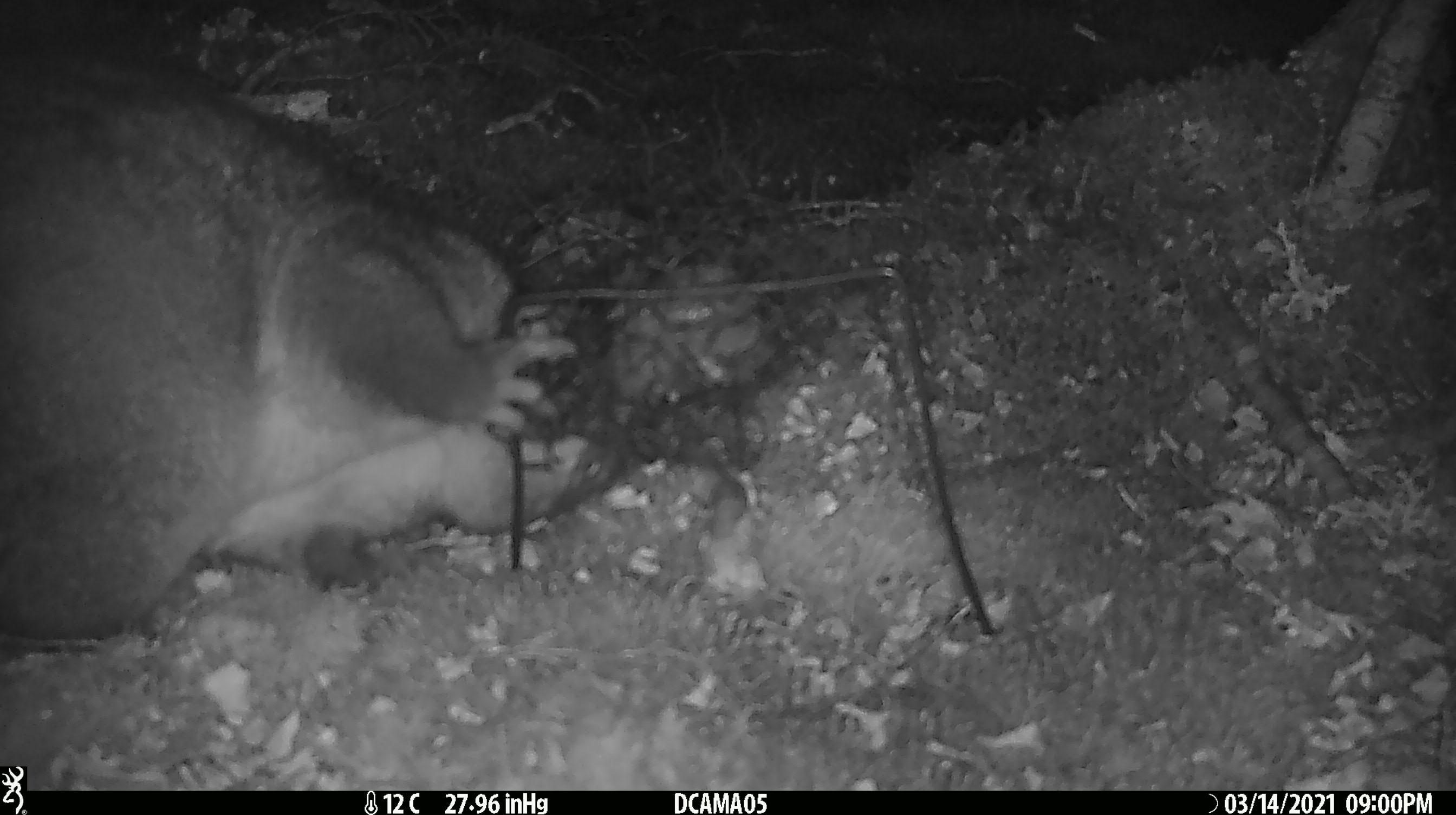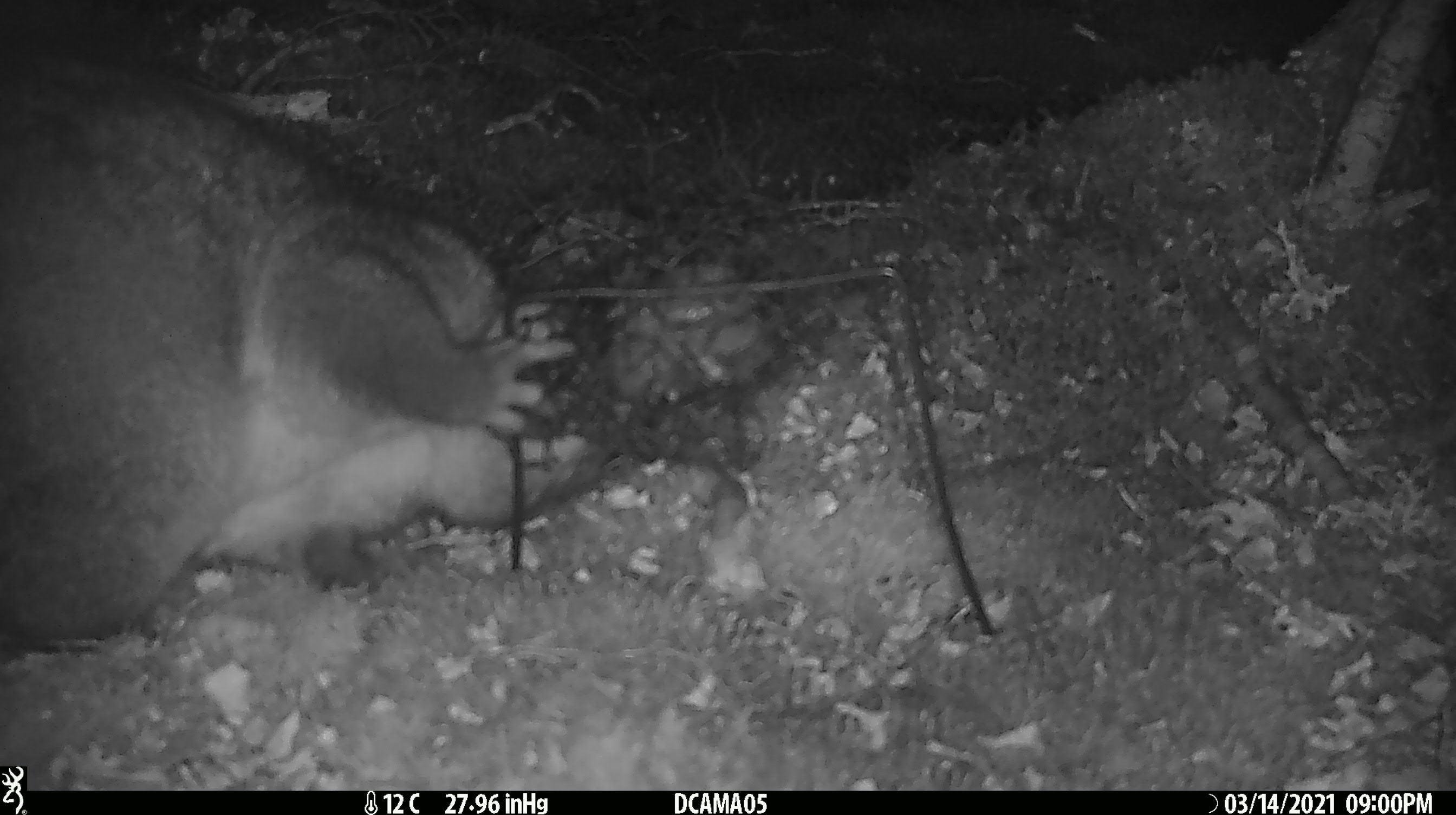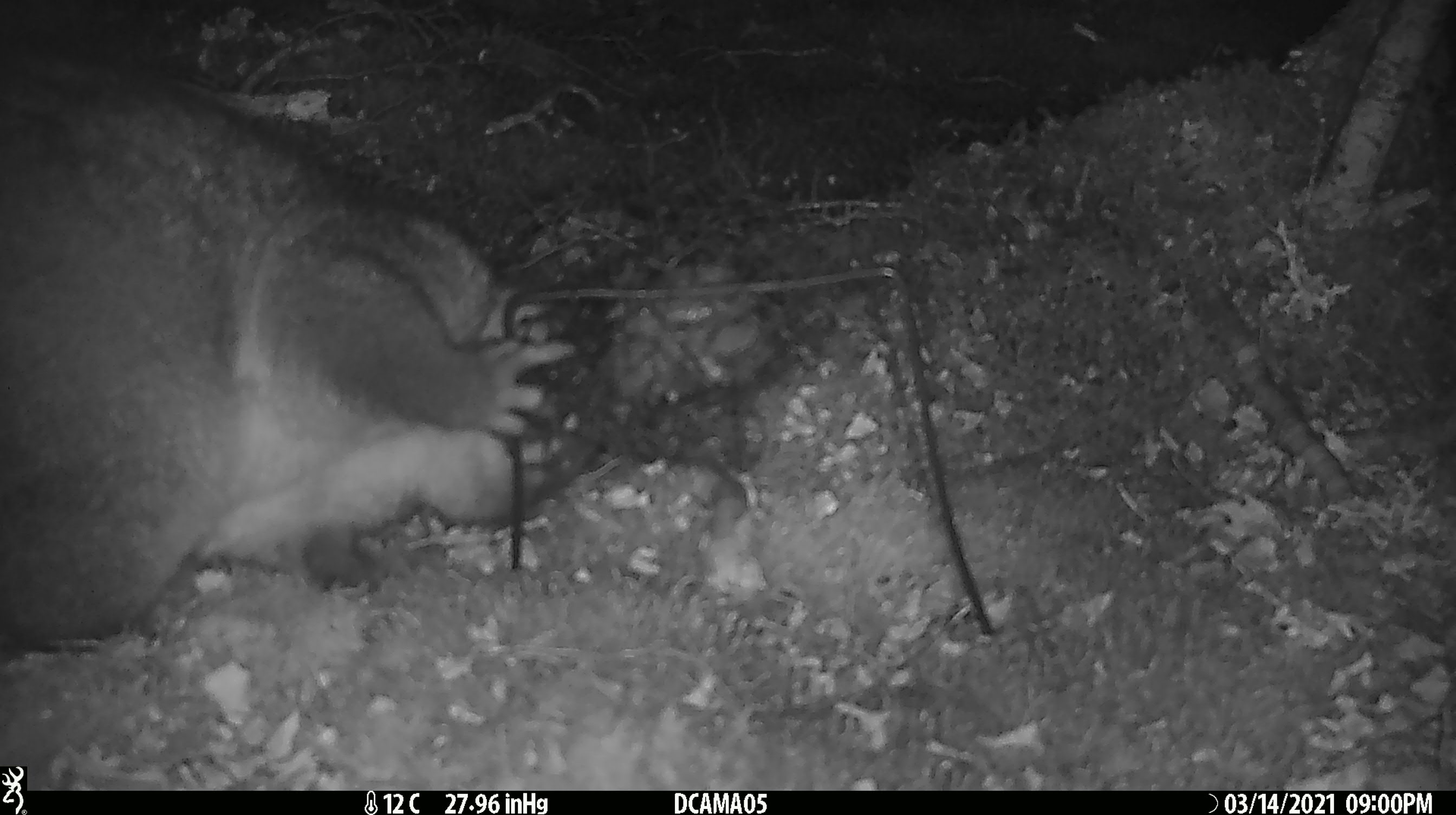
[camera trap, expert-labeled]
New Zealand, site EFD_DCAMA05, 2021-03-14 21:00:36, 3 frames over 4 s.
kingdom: Animalia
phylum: Chordata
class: Mammalia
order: Diprotodontia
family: Phalangeridae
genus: Trichosurus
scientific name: Trichosurus vulpecula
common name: common brushtail possum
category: possum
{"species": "possum (common brushtail possum) (Trichosurus vulpecula)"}